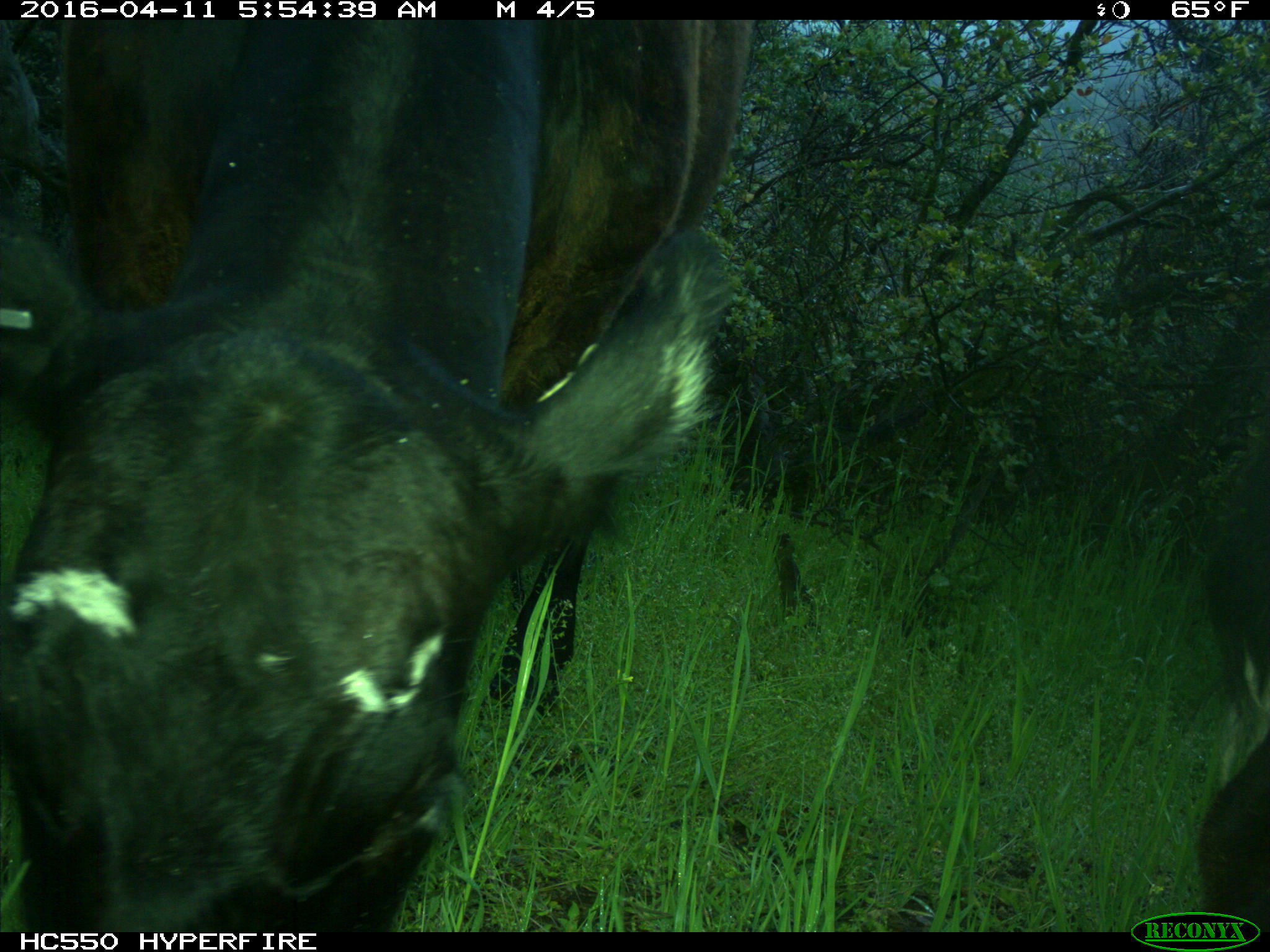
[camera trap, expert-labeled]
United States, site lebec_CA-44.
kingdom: Animalia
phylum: Chordata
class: Mammalia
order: Artiodactyla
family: Bovidae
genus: Bos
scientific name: Bos taurus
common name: domestic cow